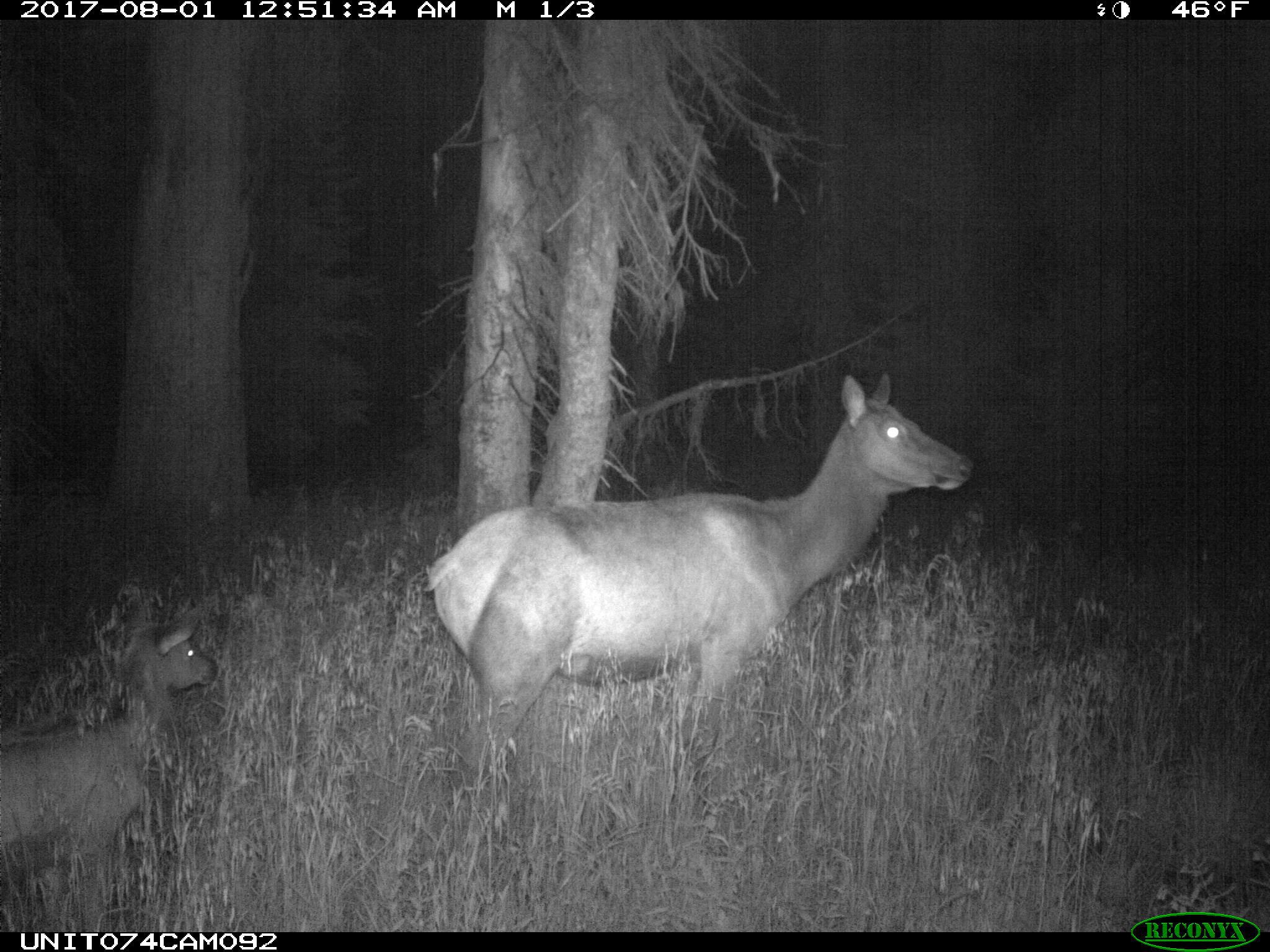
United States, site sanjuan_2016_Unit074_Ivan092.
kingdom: Animalia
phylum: Chordata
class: Mammalia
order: Artiodactyla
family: Cervidae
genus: Cervus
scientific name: Cervus elaphus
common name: red deer